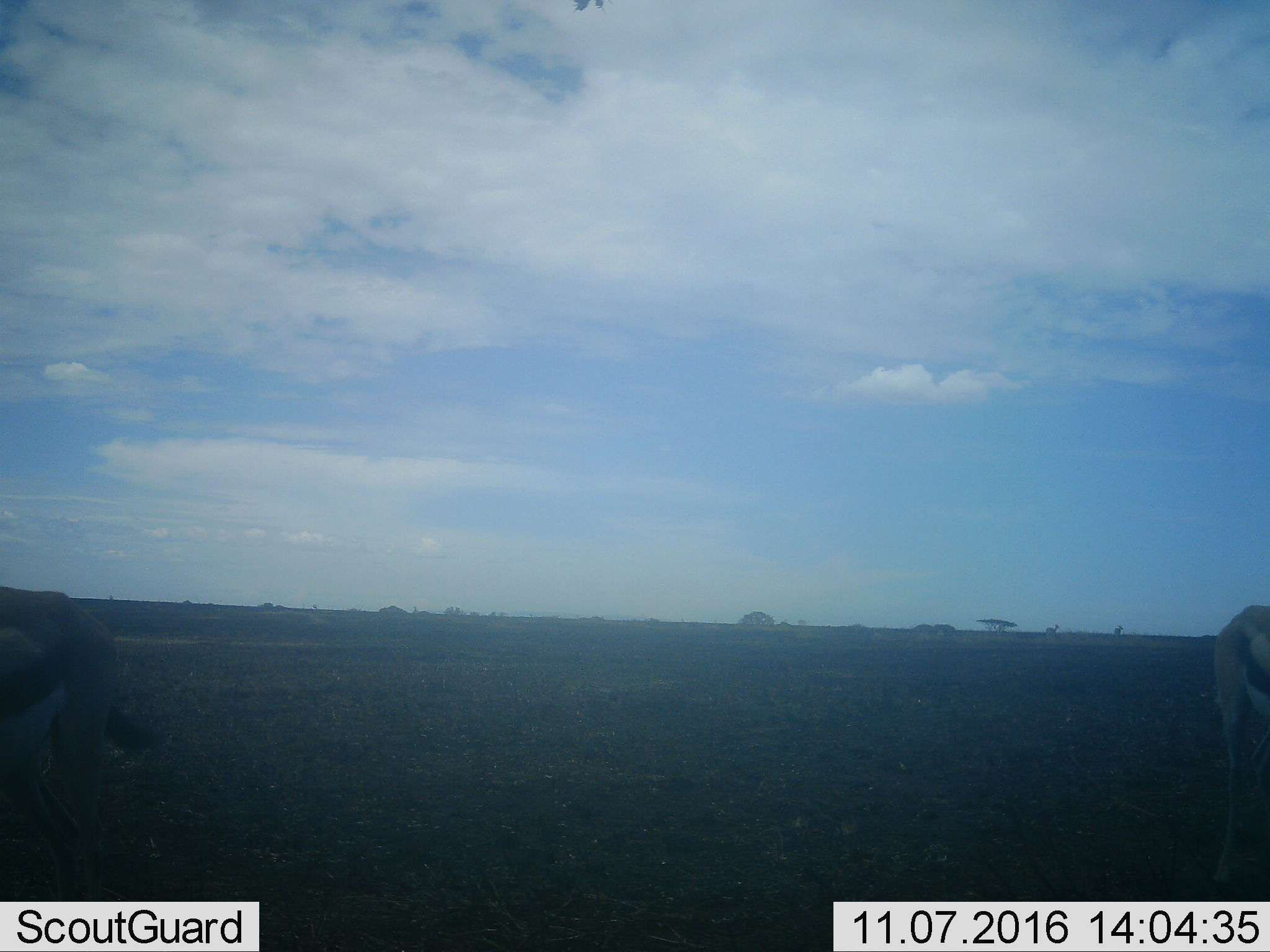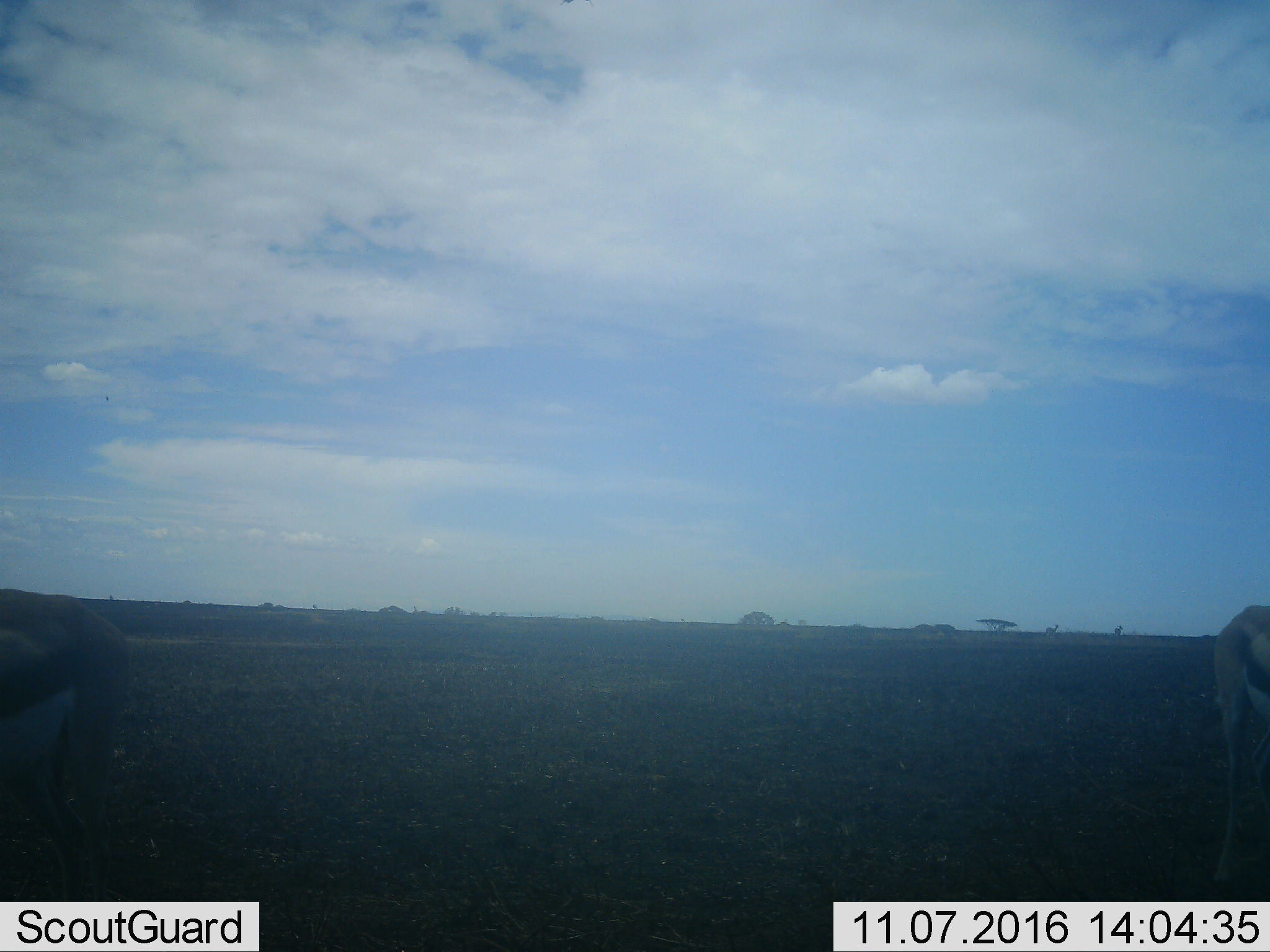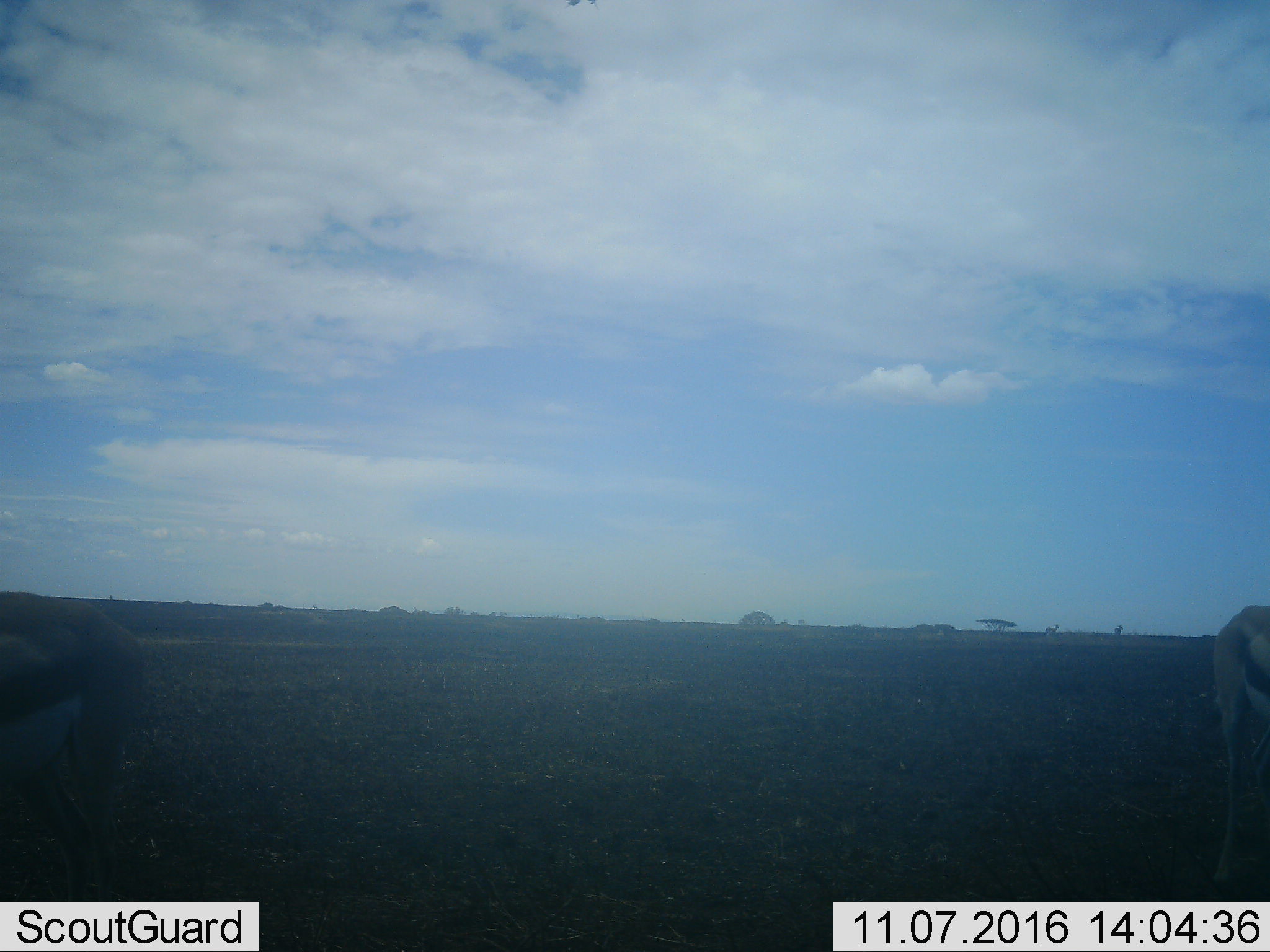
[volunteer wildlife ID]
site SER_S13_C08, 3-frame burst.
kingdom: Animalia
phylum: Chordata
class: Mammalia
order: Artiodactyla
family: Bovidae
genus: Eudorcas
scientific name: Eudorcas thomsonii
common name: thomson's gazelle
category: gazellethomsons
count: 2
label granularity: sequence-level